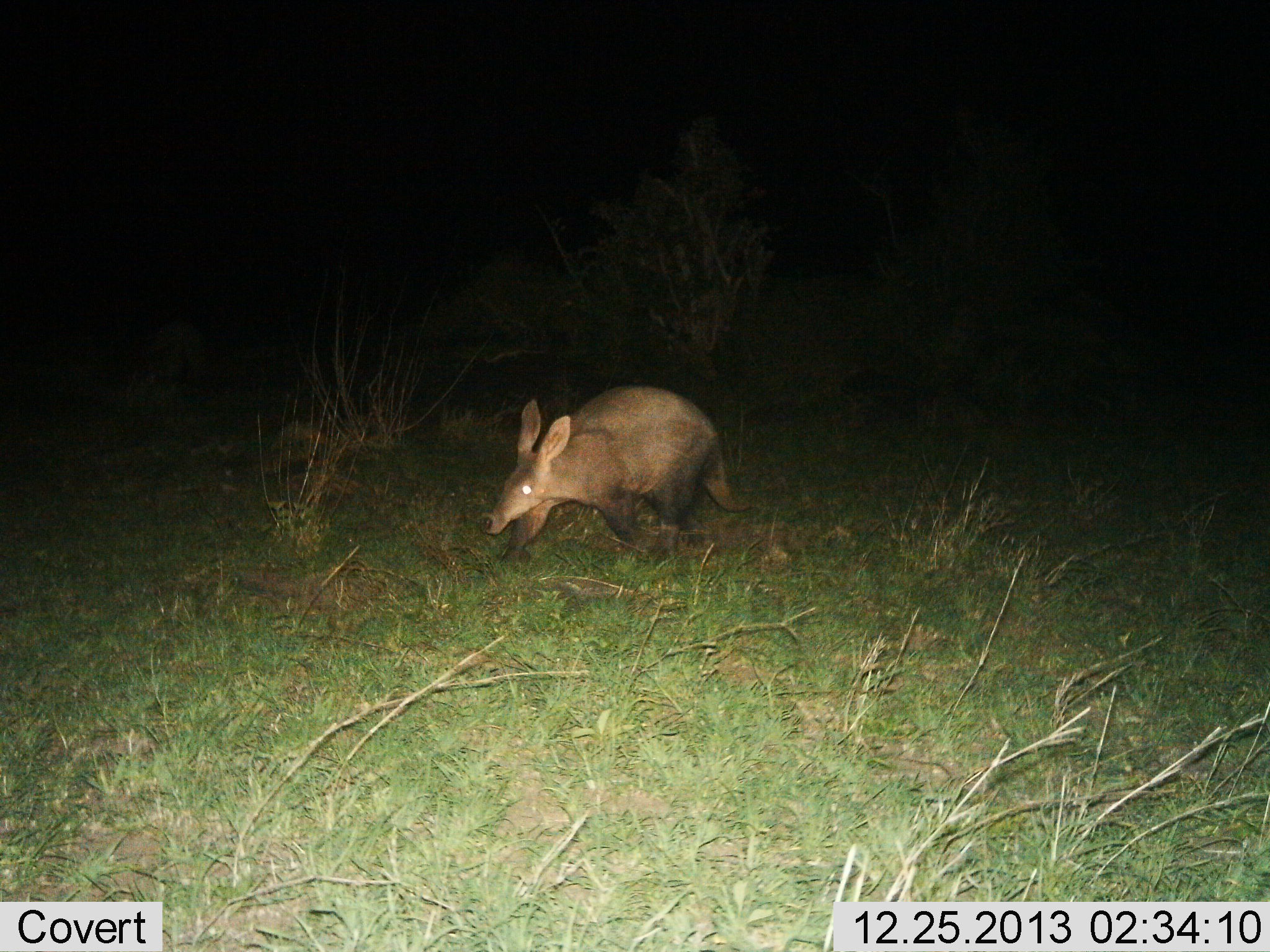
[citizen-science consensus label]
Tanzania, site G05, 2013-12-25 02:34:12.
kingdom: Animalia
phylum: Chordata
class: Mammalia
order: Tubulidentata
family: Orycteropodidae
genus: Orycteropus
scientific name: Orycteropus afer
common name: aardvark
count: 1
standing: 0%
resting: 0%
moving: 100%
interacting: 0%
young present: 0%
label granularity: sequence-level